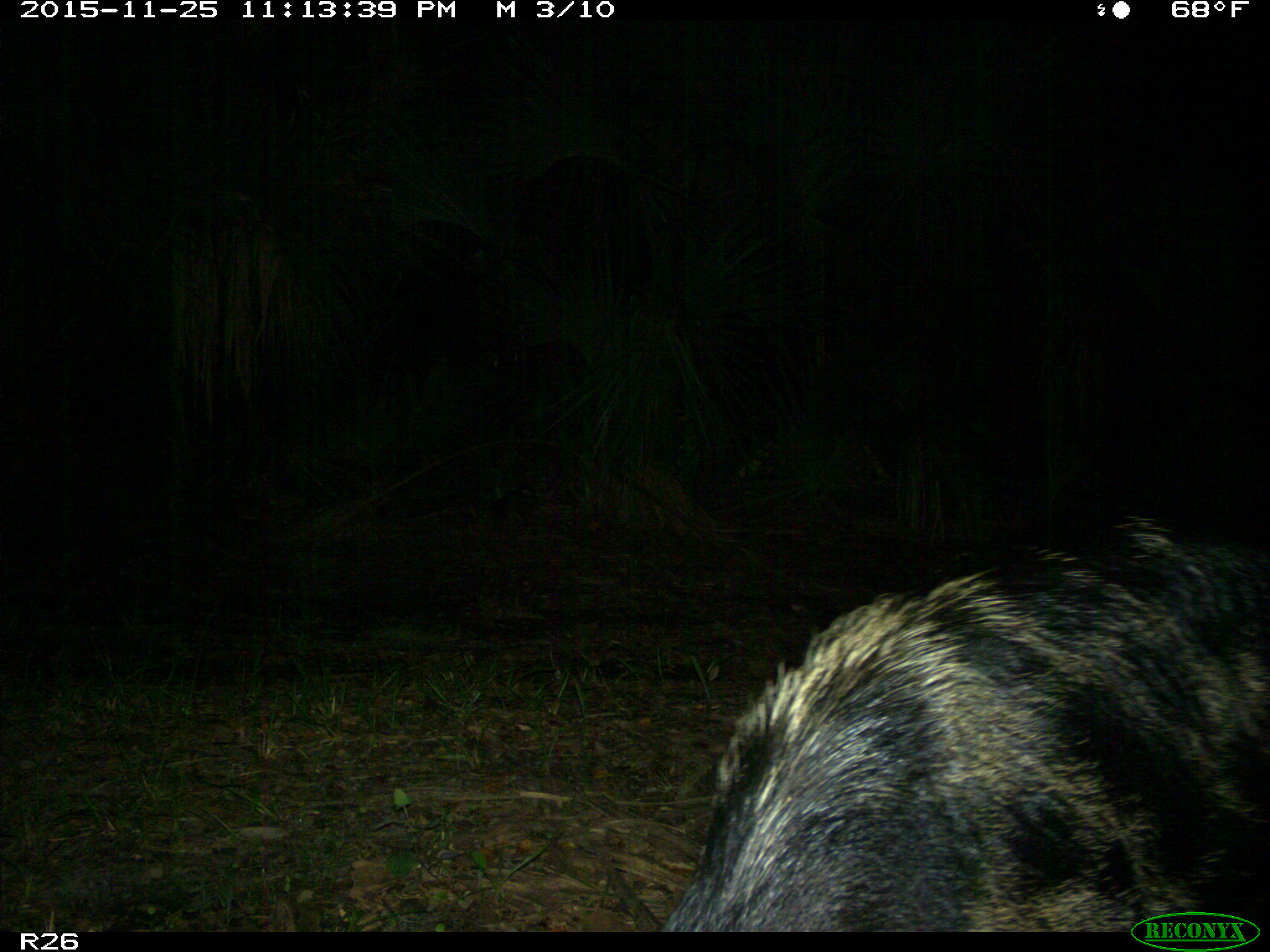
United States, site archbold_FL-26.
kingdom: Animalia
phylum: Chordata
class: Mammalia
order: Artiodactyla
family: Suidae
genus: Sus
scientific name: Sus scrofa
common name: wild boar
Sus scrofa (wild boar).